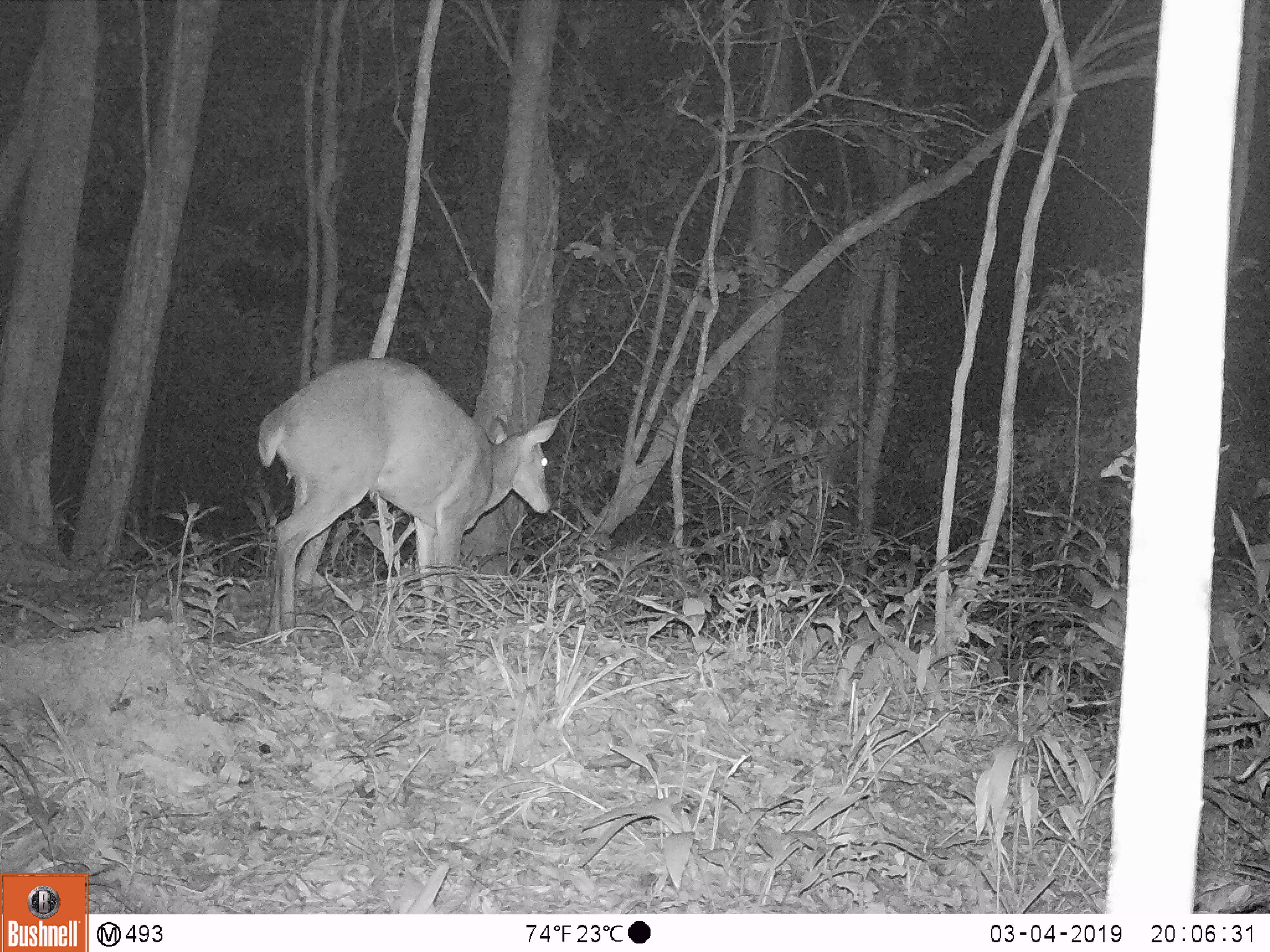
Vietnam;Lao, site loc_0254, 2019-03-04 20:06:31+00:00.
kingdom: Animalia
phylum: Chordata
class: Mammalia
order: Artiodactyla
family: Cervidae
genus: Muntiacus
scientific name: Muntiacus vuquangensis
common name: large-antlered muntjac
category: large antlered muntjac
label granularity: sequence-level